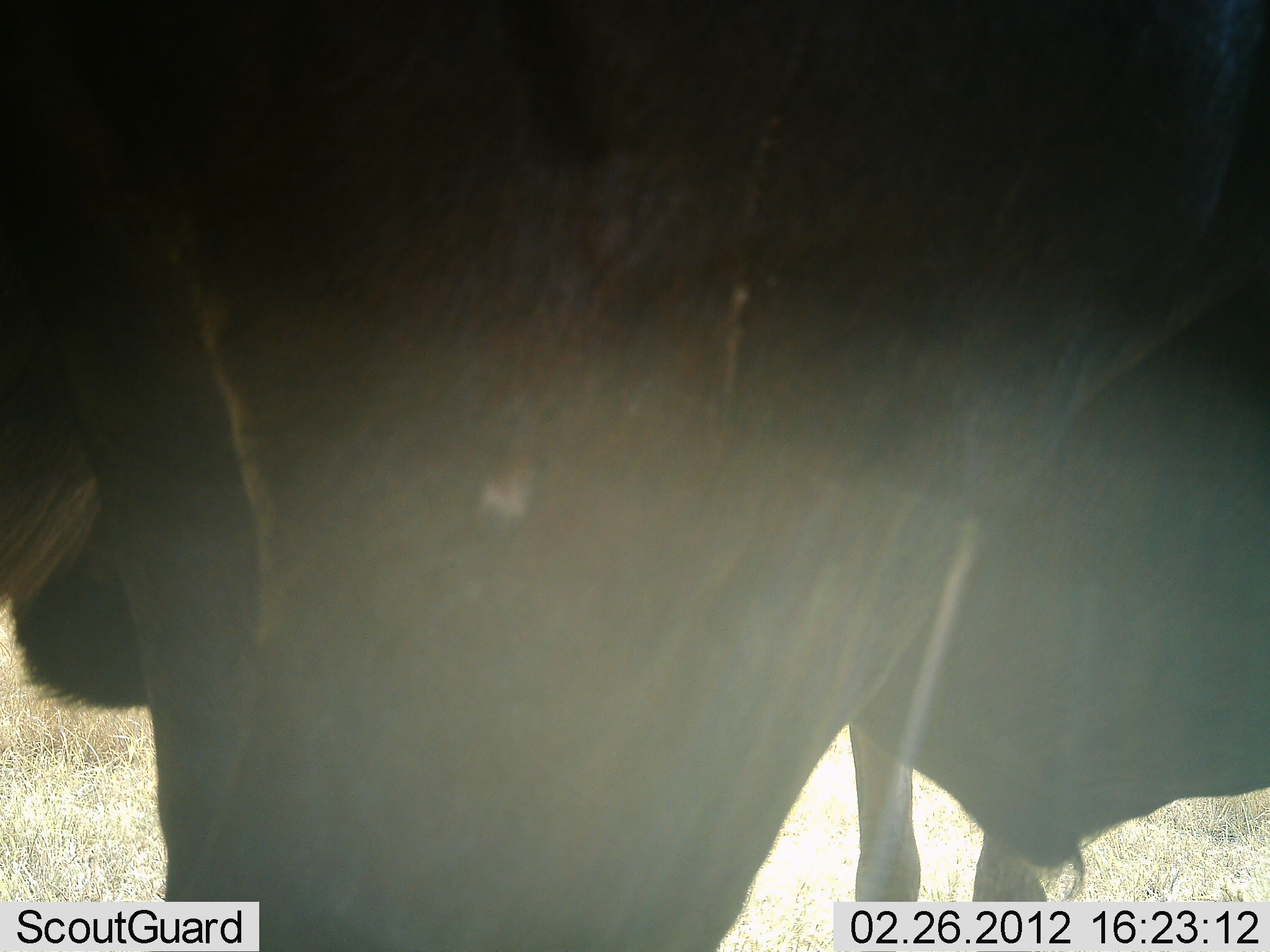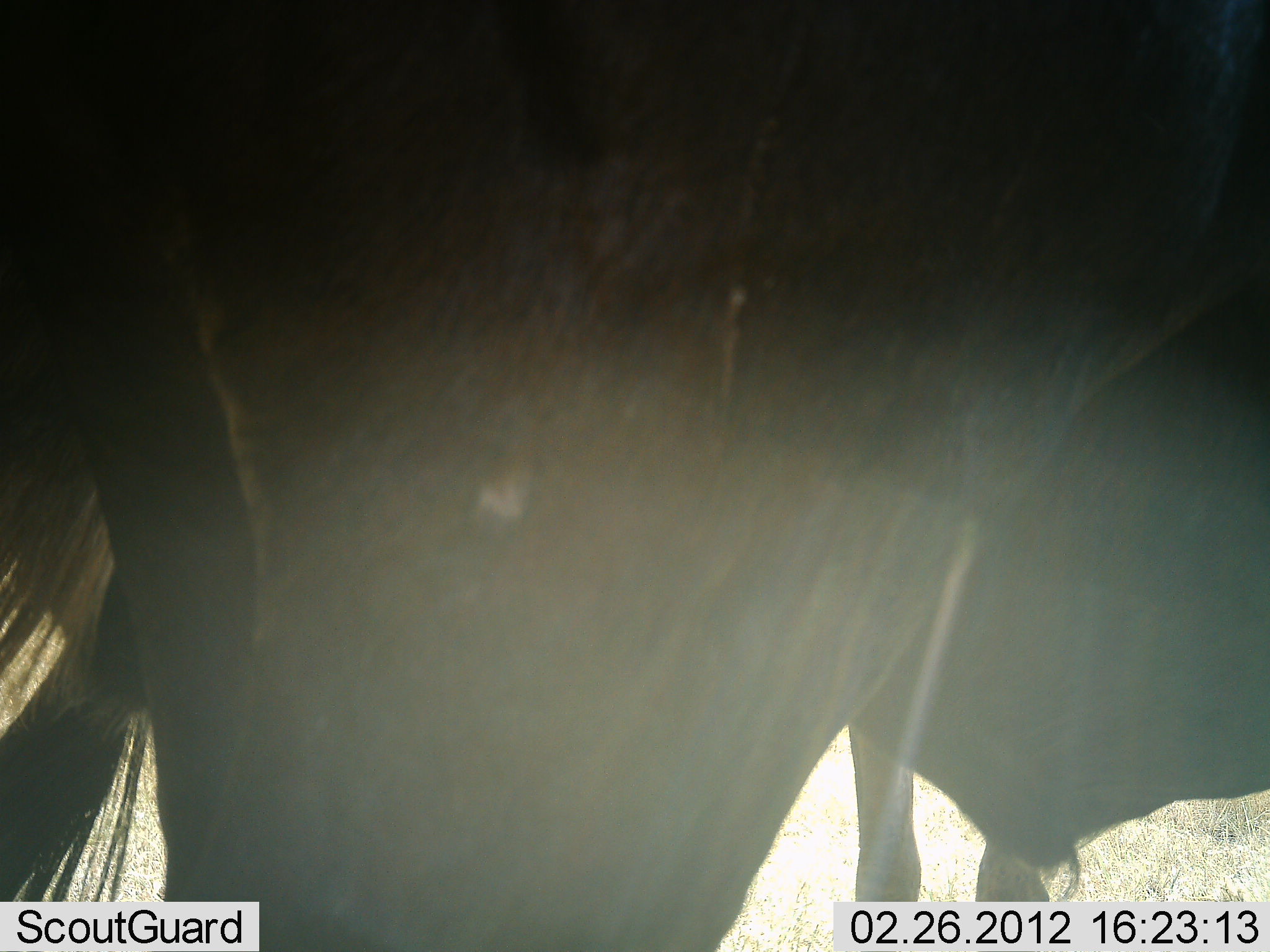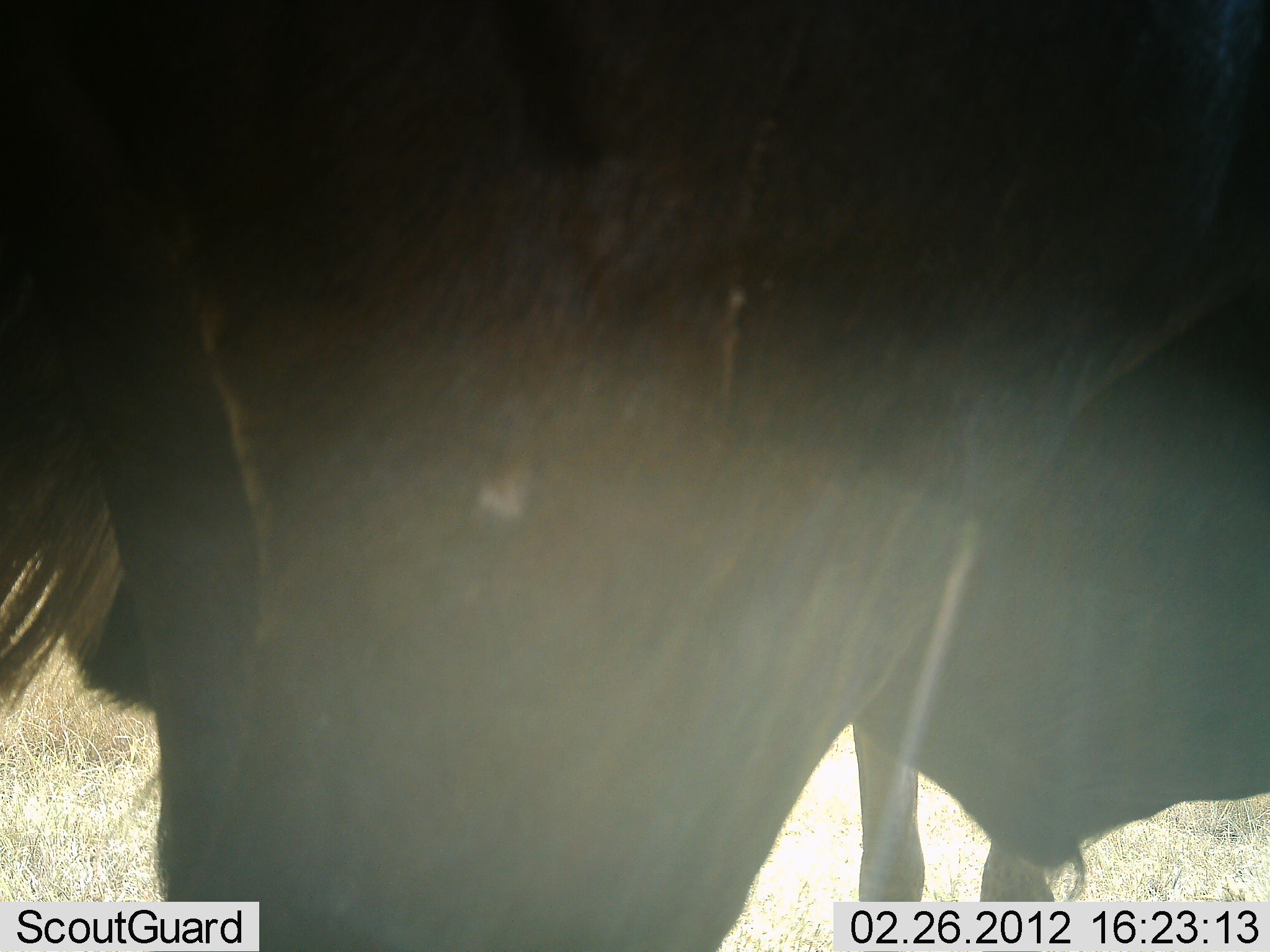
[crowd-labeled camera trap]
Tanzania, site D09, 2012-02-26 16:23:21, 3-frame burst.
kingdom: Animalia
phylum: Chordata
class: Mammalia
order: Artiodactyla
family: Bovidae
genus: Connochaetes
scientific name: Connochaetes taurinus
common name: blue wildebeest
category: wildebeest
Wildebeest (blue wildebeest) (Connochaetes taurinus), count 2. Behavior (volunteer vote fractions): standing 100%, resting 0%, moving 0%, interacting 0%. Young present (vote fraction): 0%. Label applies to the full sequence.